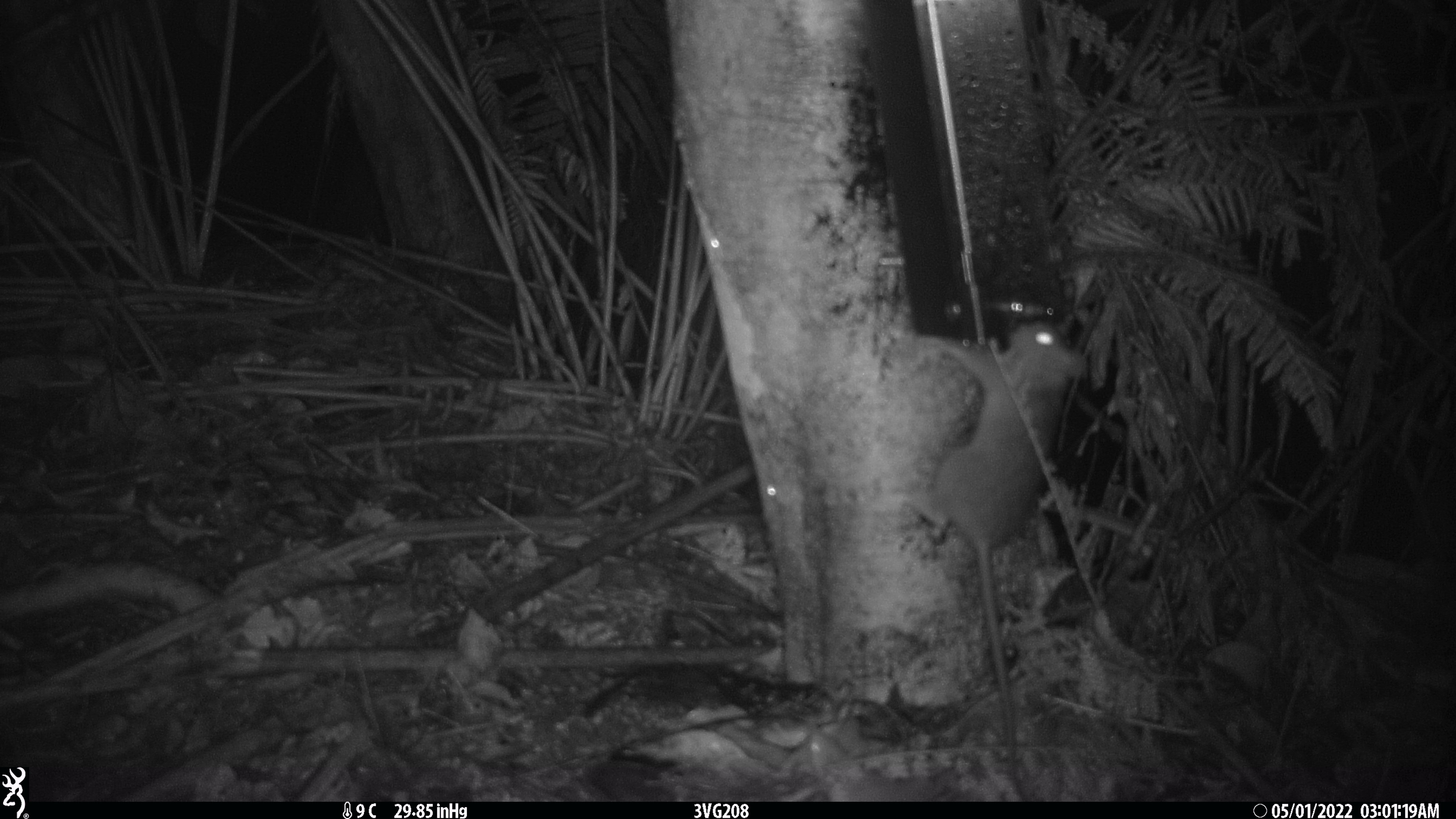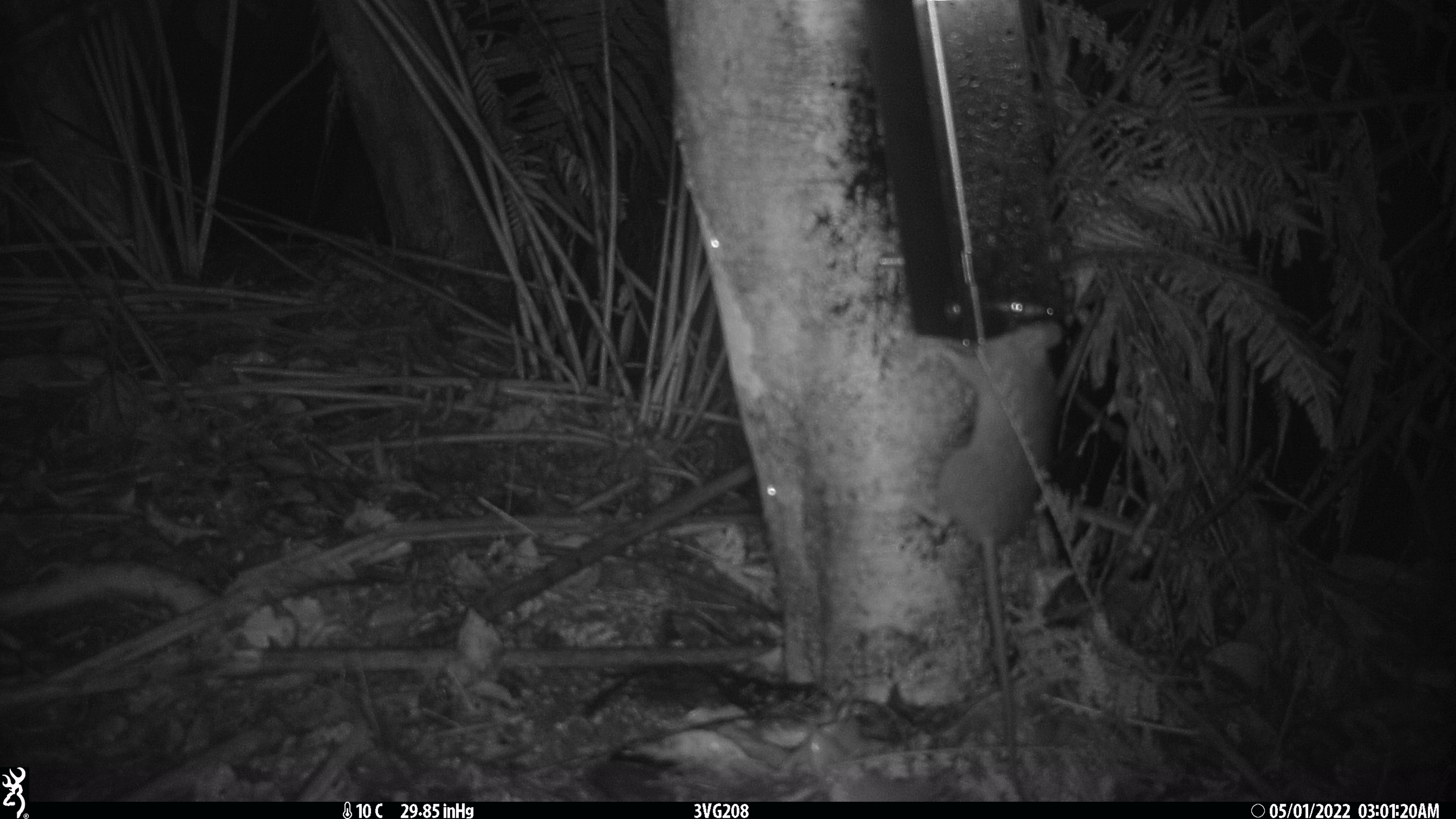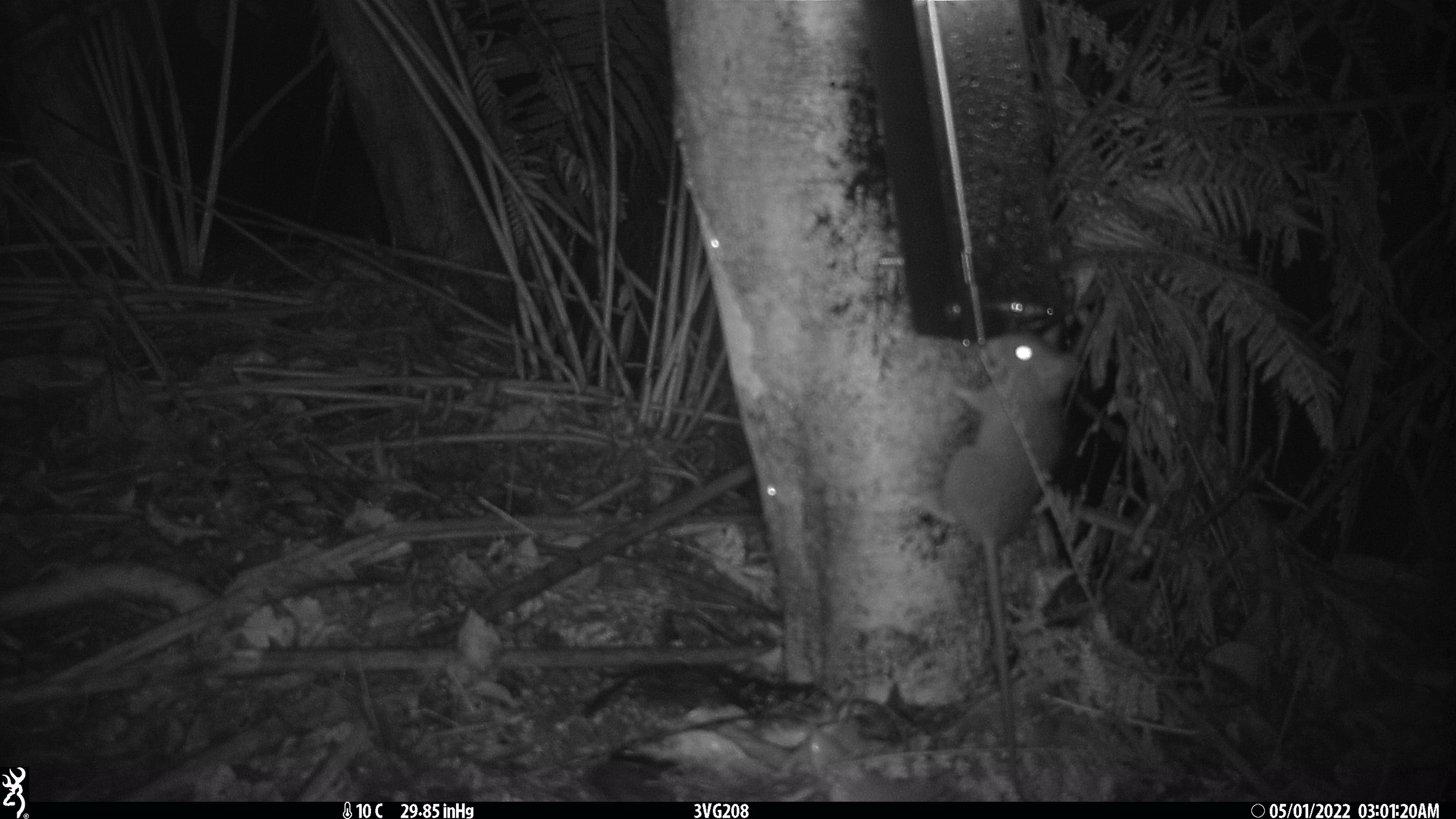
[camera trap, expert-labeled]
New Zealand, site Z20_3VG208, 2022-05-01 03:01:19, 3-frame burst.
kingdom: Animalia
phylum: Chordata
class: Mammalia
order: Rodentia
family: Muridae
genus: Rattus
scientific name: Rattus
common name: rat